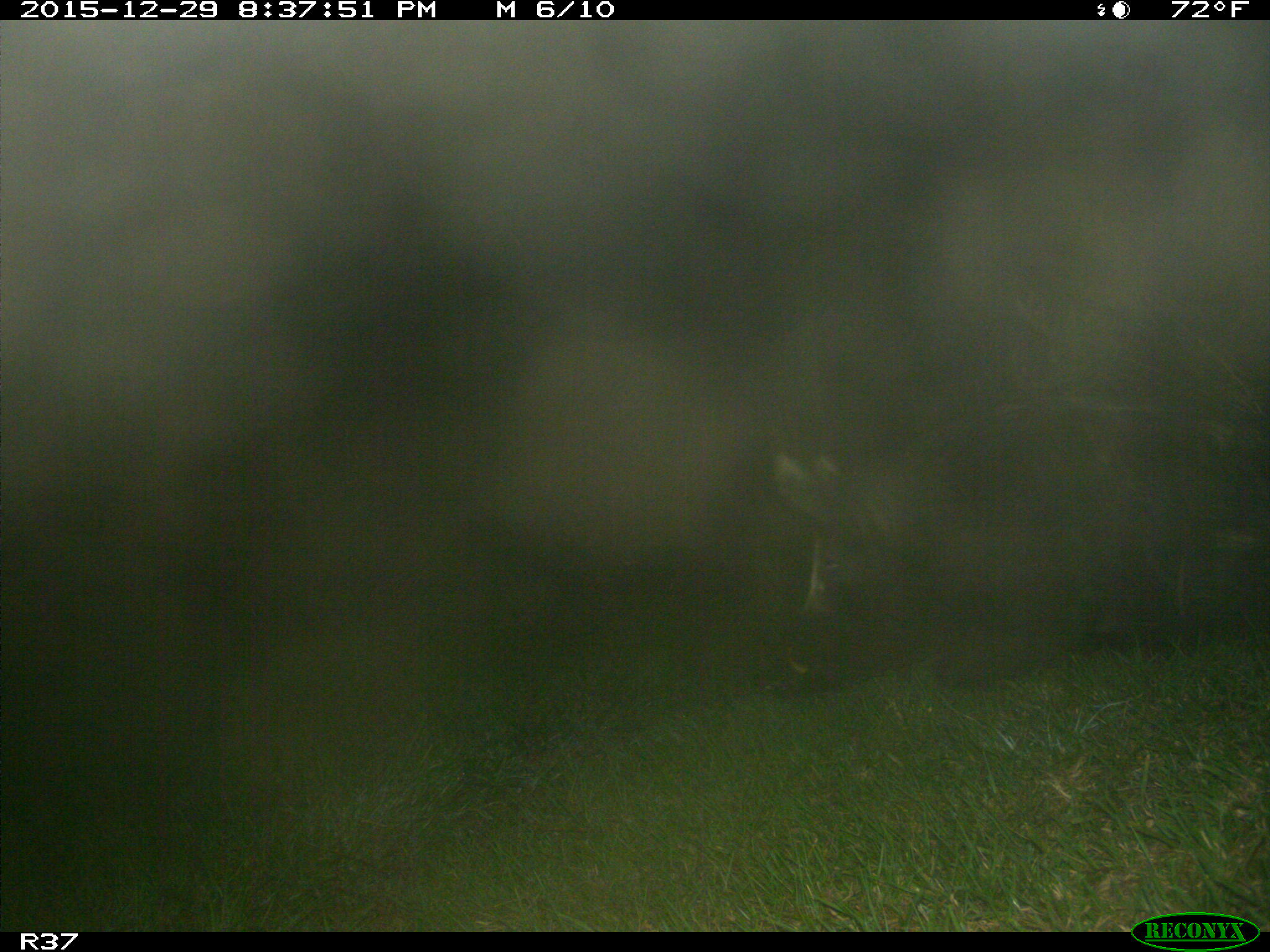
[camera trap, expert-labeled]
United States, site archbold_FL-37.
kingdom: Animalia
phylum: Chordata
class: Mammalia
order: Artiodactyla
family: Suidae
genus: Sus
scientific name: Sus scrofa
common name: wild boar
Sus scrofa (wild boar).